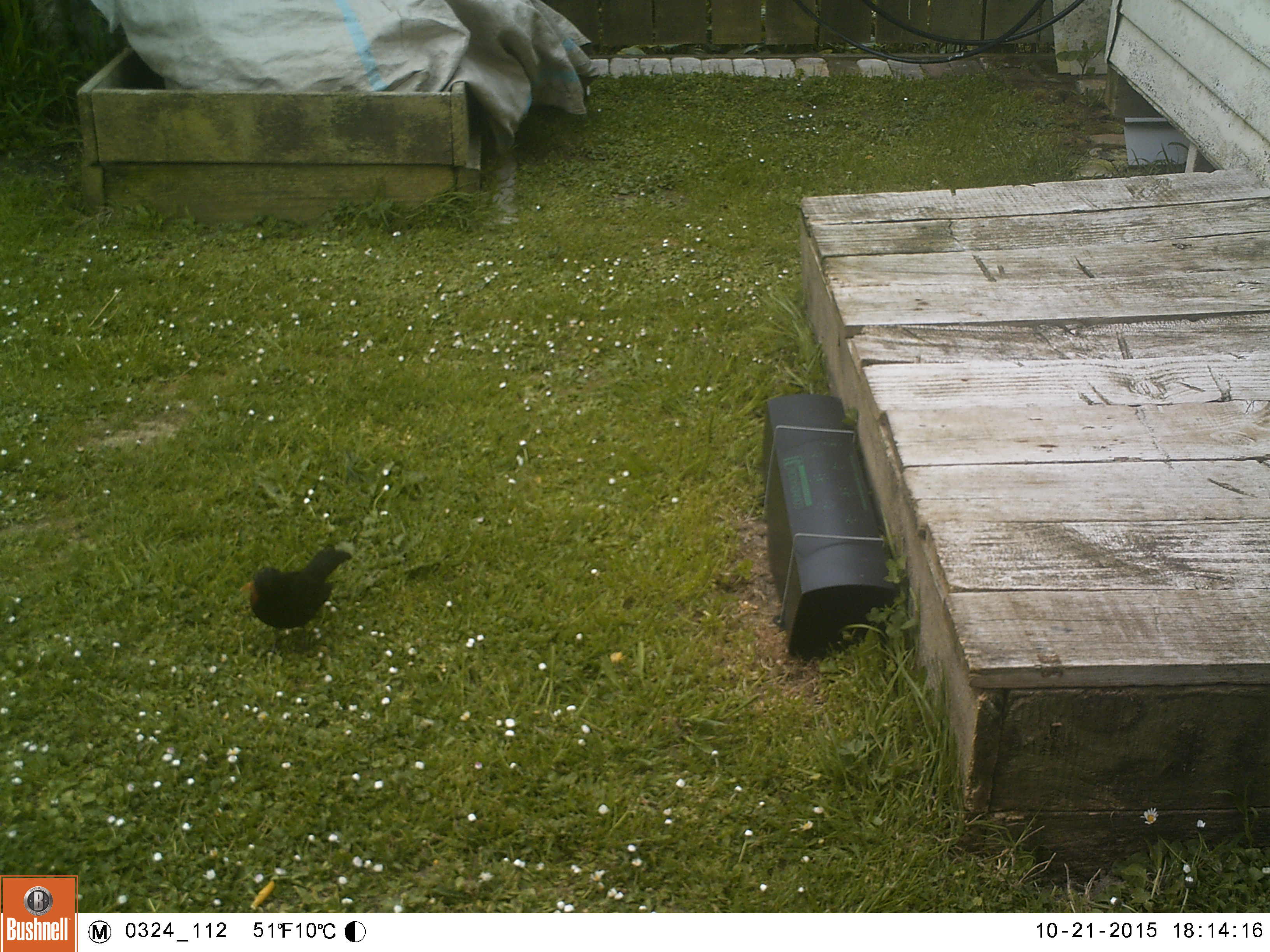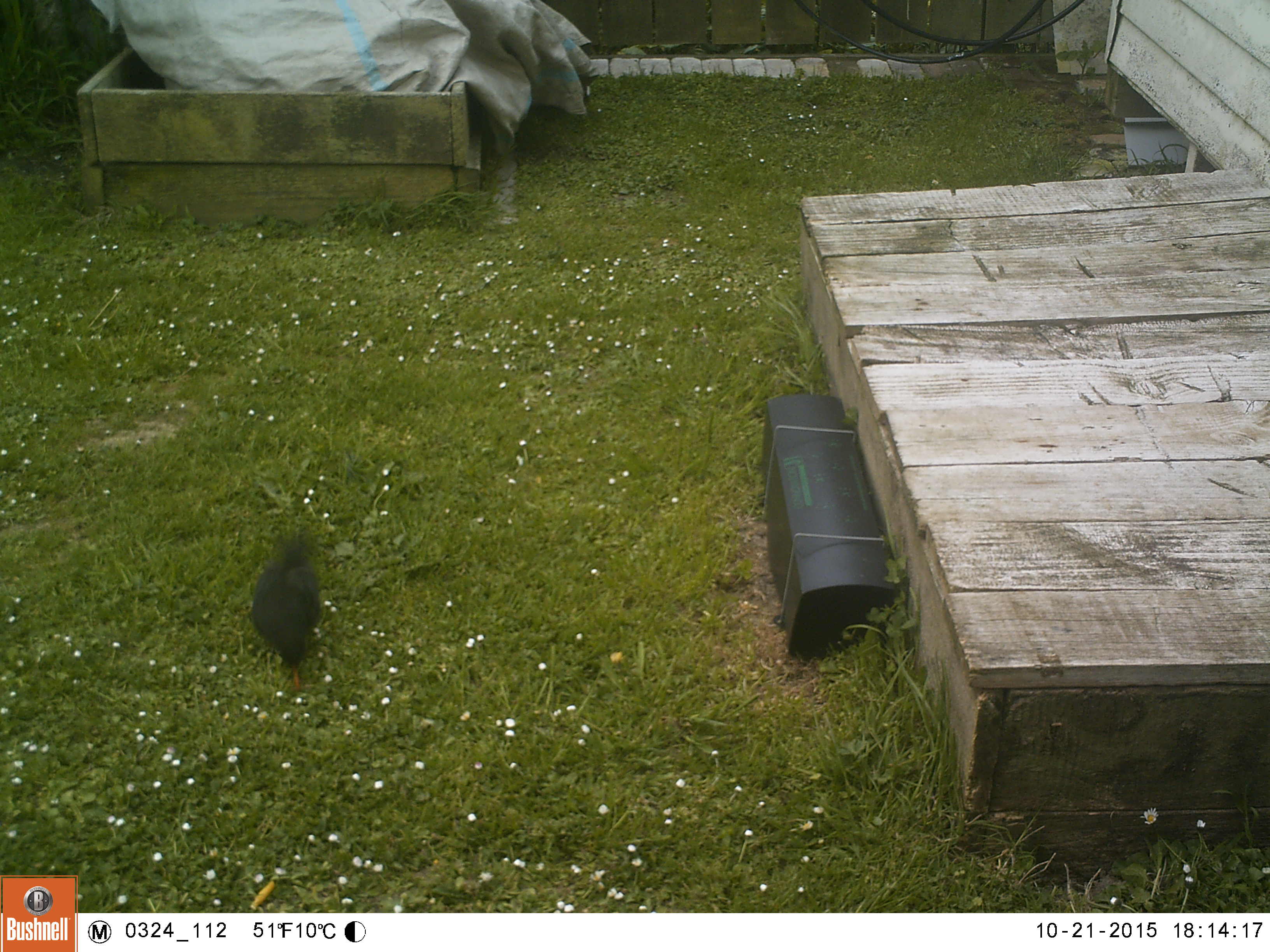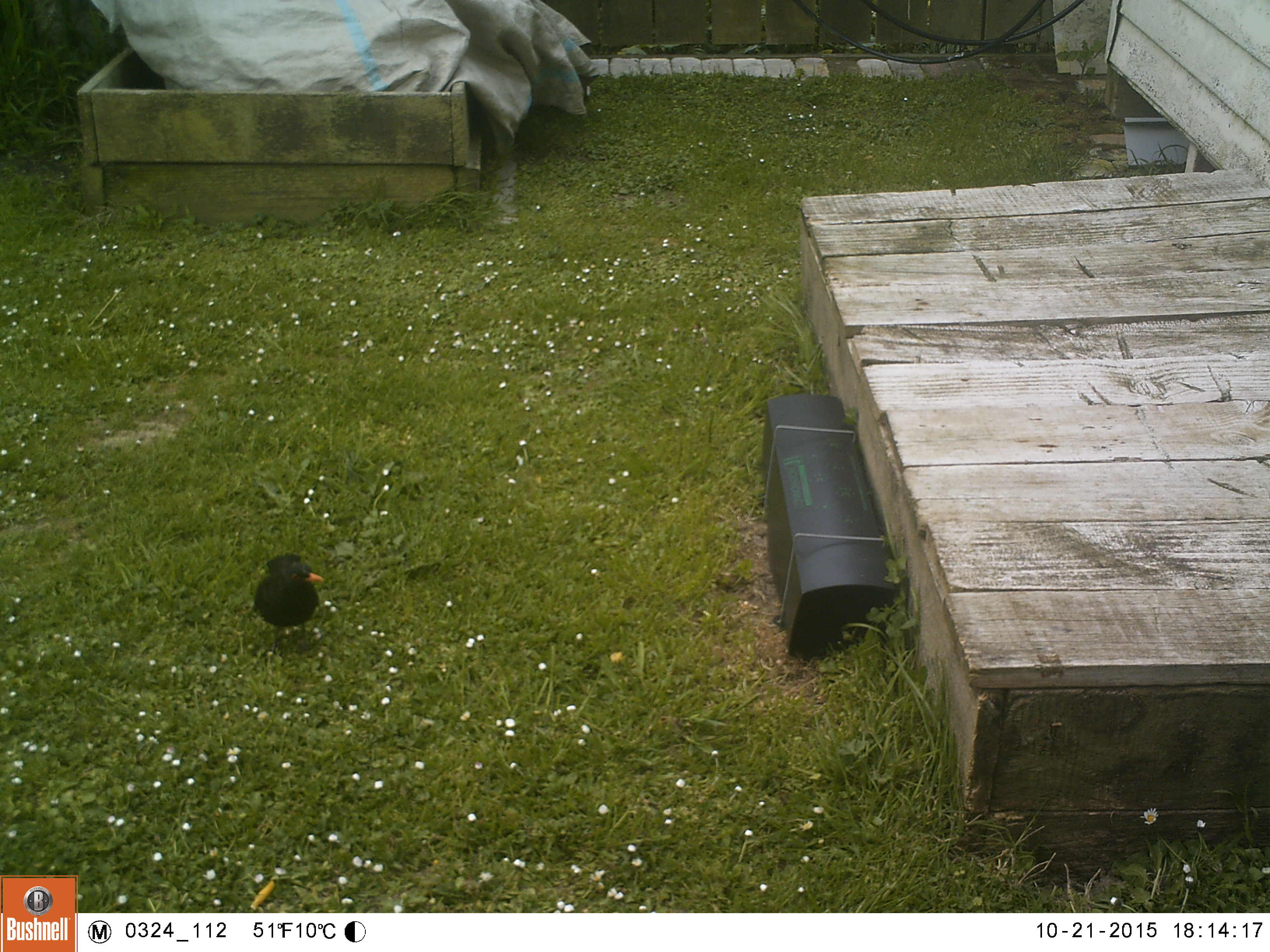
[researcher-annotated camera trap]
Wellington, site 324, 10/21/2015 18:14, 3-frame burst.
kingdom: Animalia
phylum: Chordata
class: Aves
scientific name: Aves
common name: bird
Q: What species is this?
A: Bird (Aves).